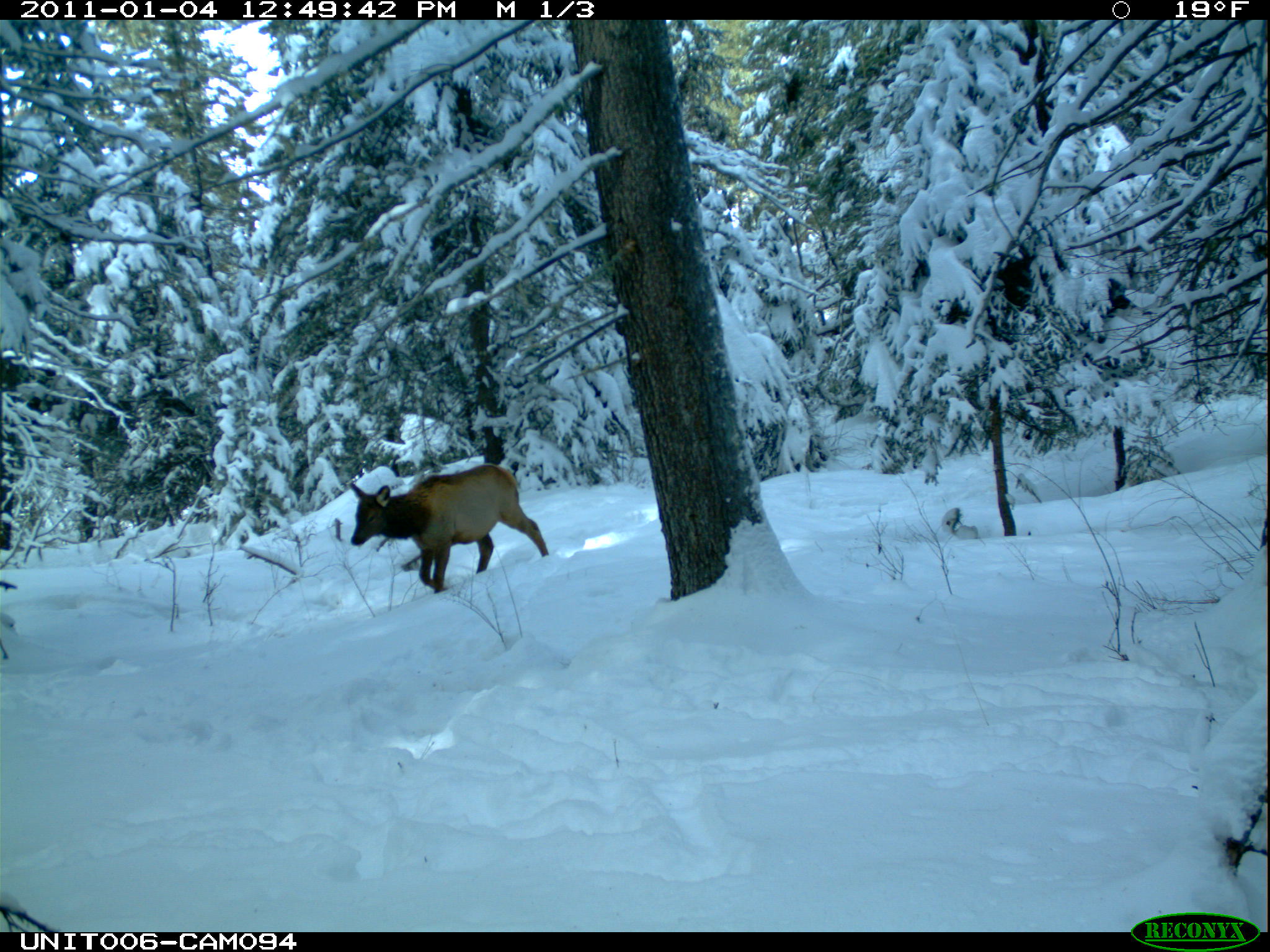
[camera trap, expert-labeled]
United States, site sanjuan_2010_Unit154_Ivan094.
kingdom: Animalia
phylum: Chordata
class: Mammalia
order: Artiodactyla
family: Cervidae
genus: Cervus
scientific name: Cervus elaphus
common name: red deer